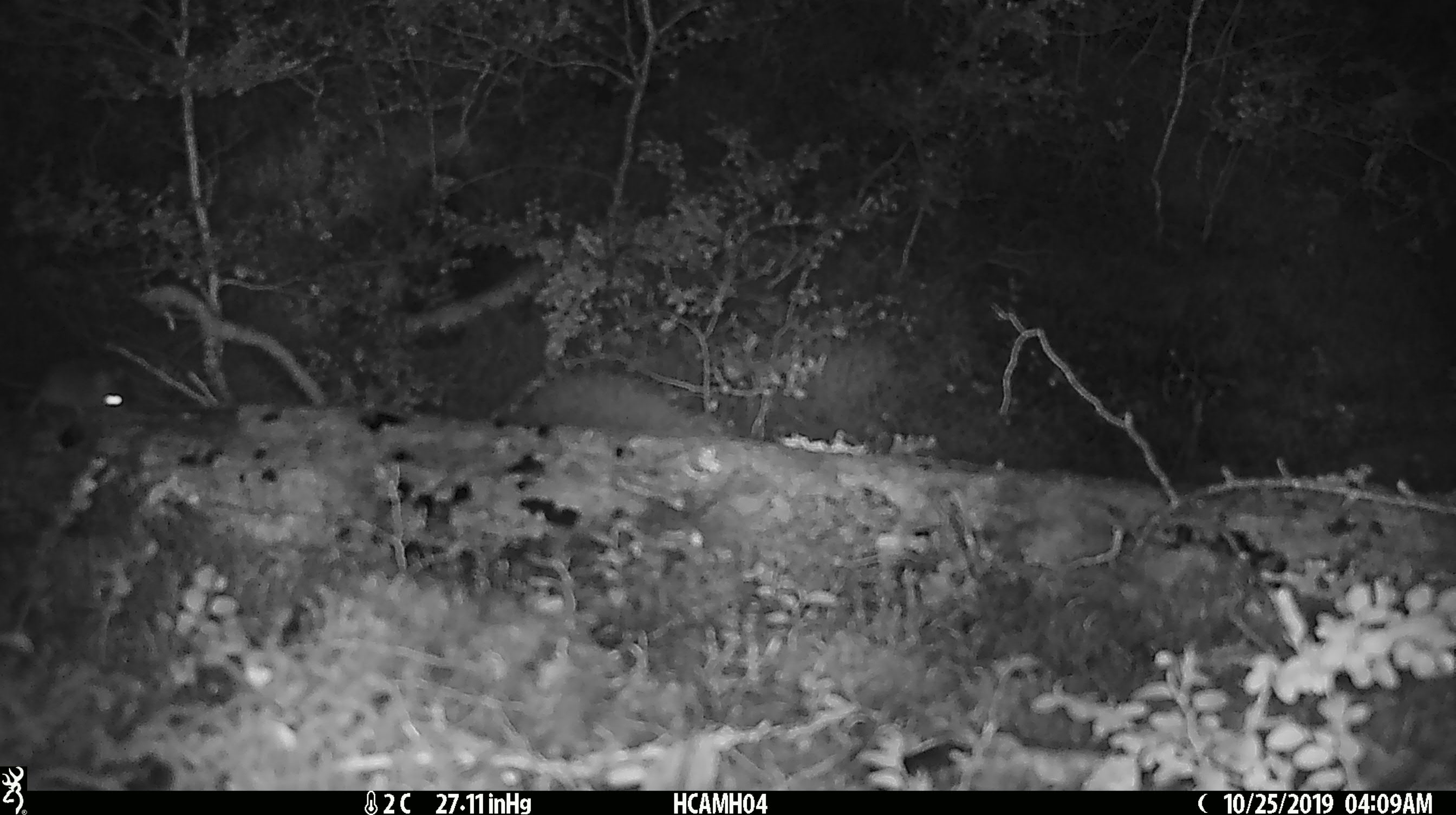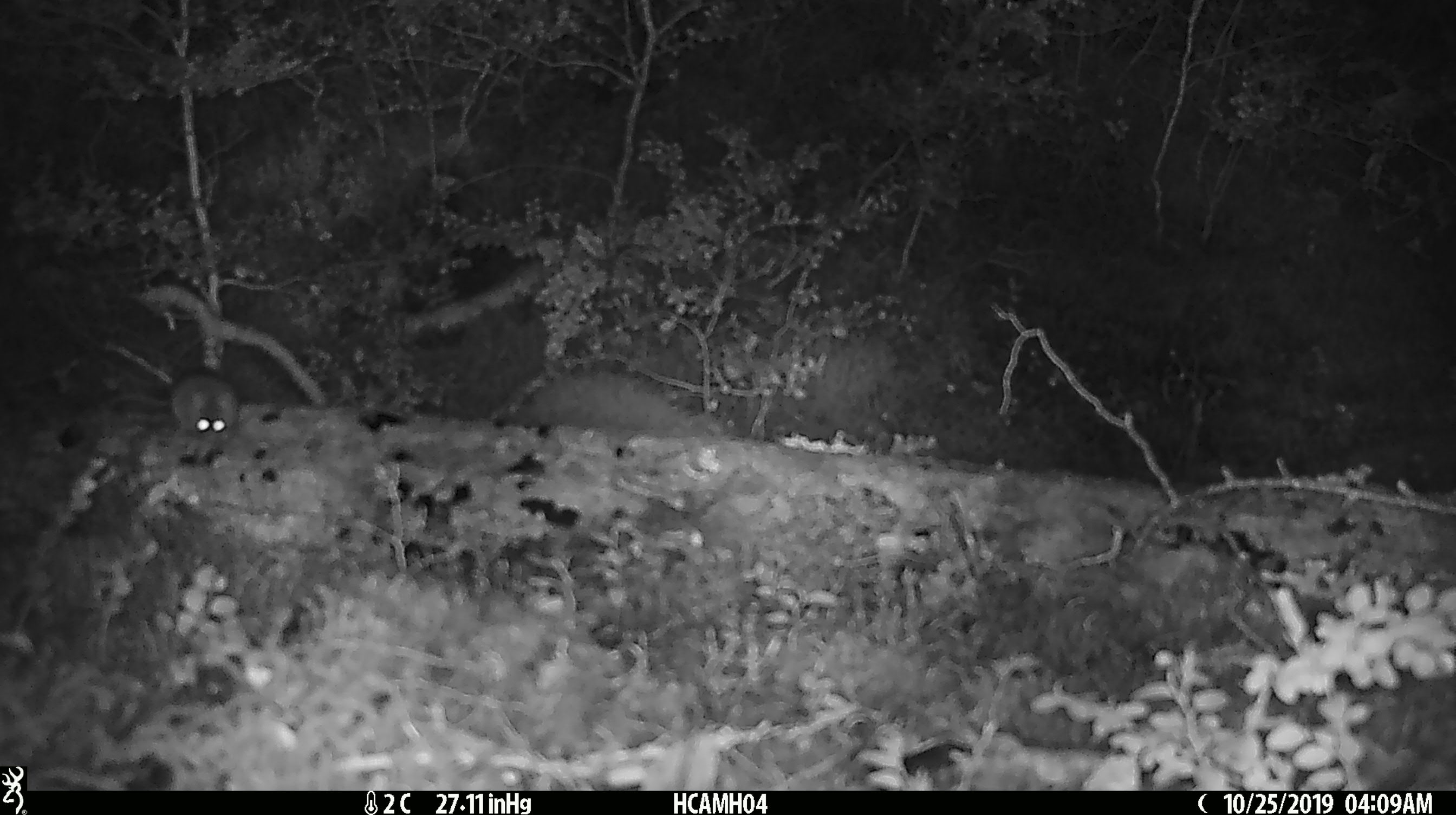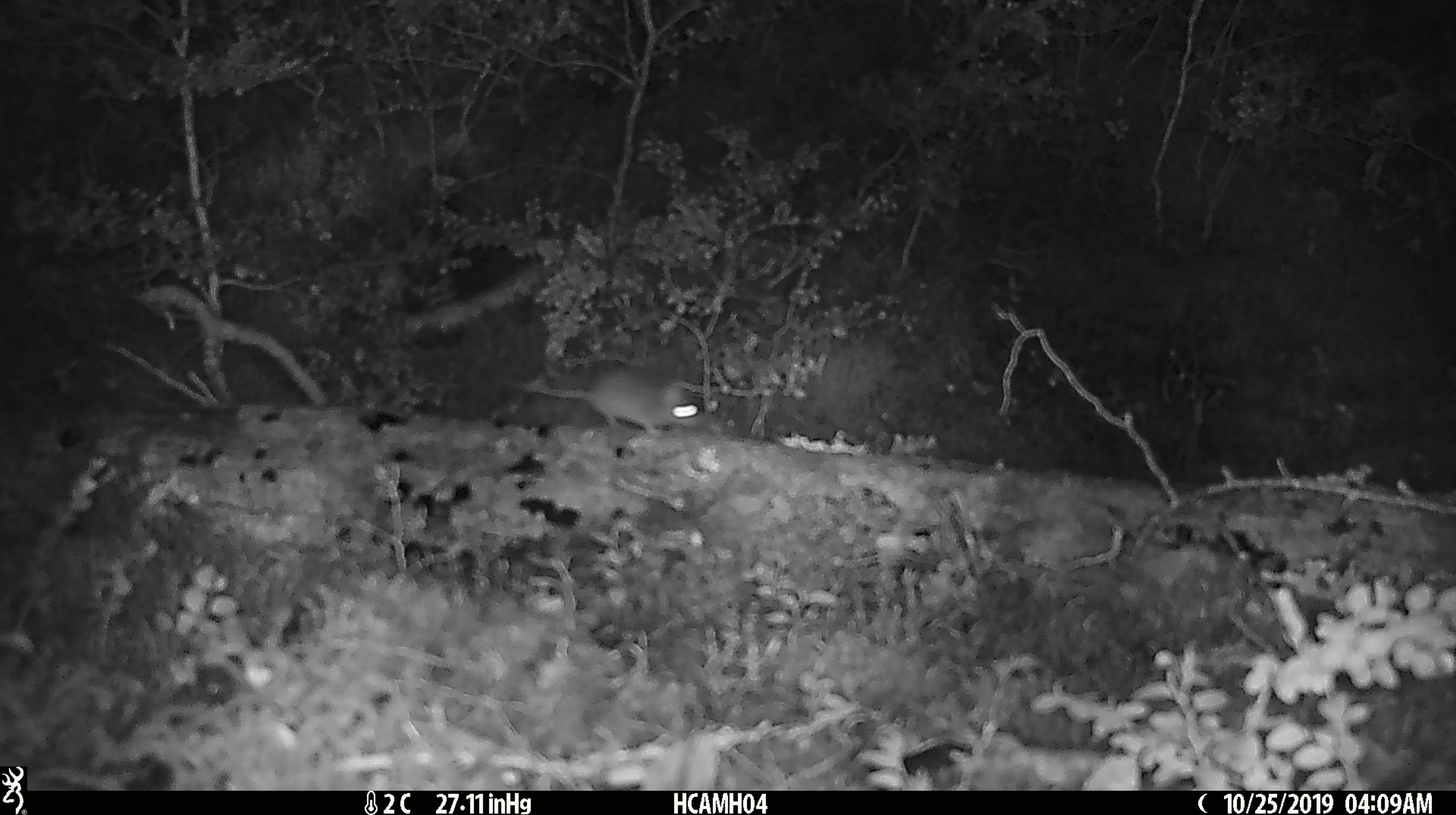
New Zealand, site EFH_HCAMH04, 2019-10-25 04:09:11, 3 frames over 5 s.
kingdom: Animalia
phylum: Chordata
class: Mammalia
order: Rodentia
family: Muridae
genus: Mus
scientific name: Mus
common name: mouse